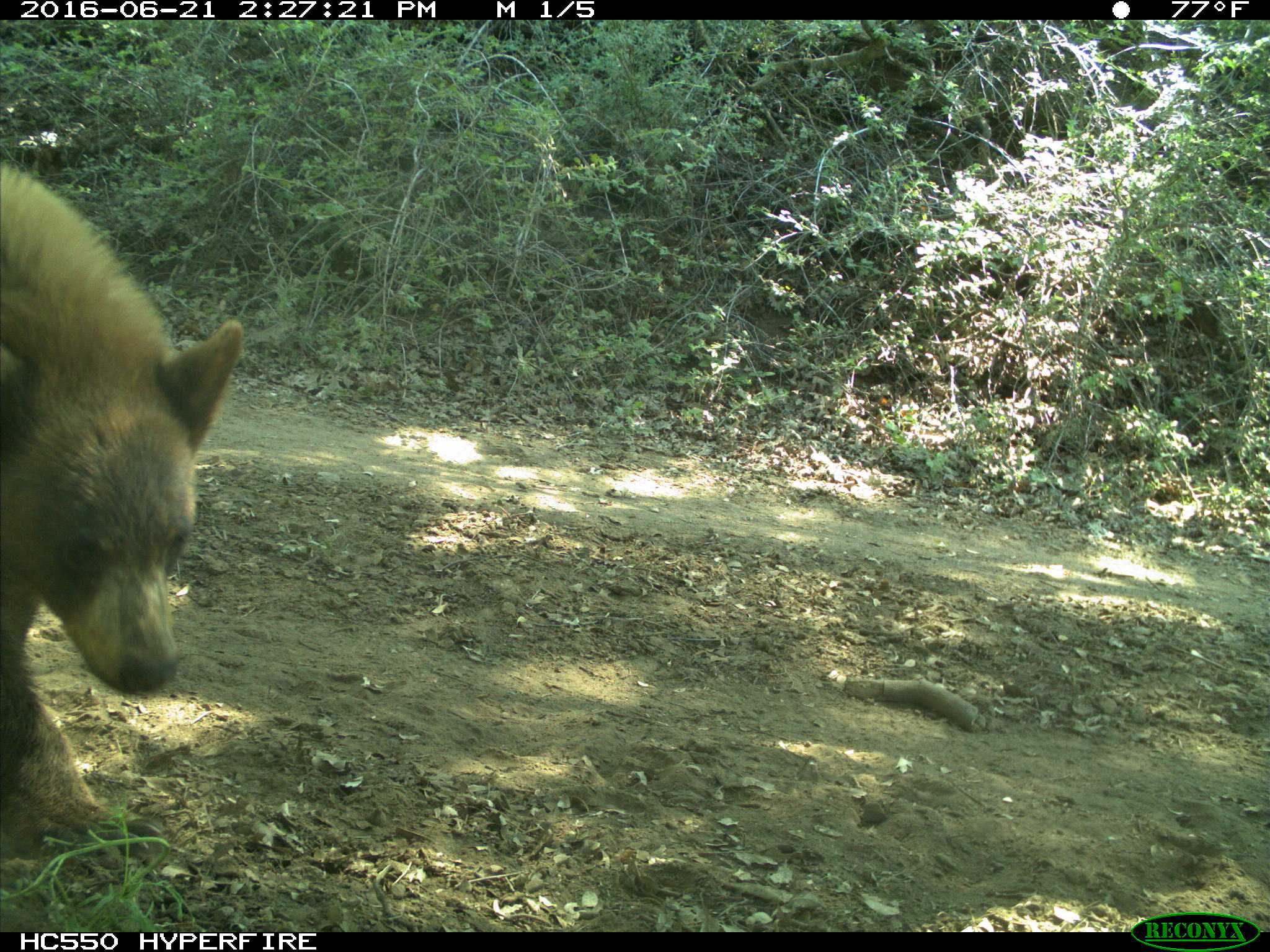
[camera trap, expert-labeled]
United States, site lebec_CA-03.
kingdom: Animalia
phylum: Chordata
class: Mammalia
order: Carnivora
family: Ursidae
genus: Ursus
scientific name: Ursus americanus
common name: american black bear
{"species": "Ursus americanus (american black bear)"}